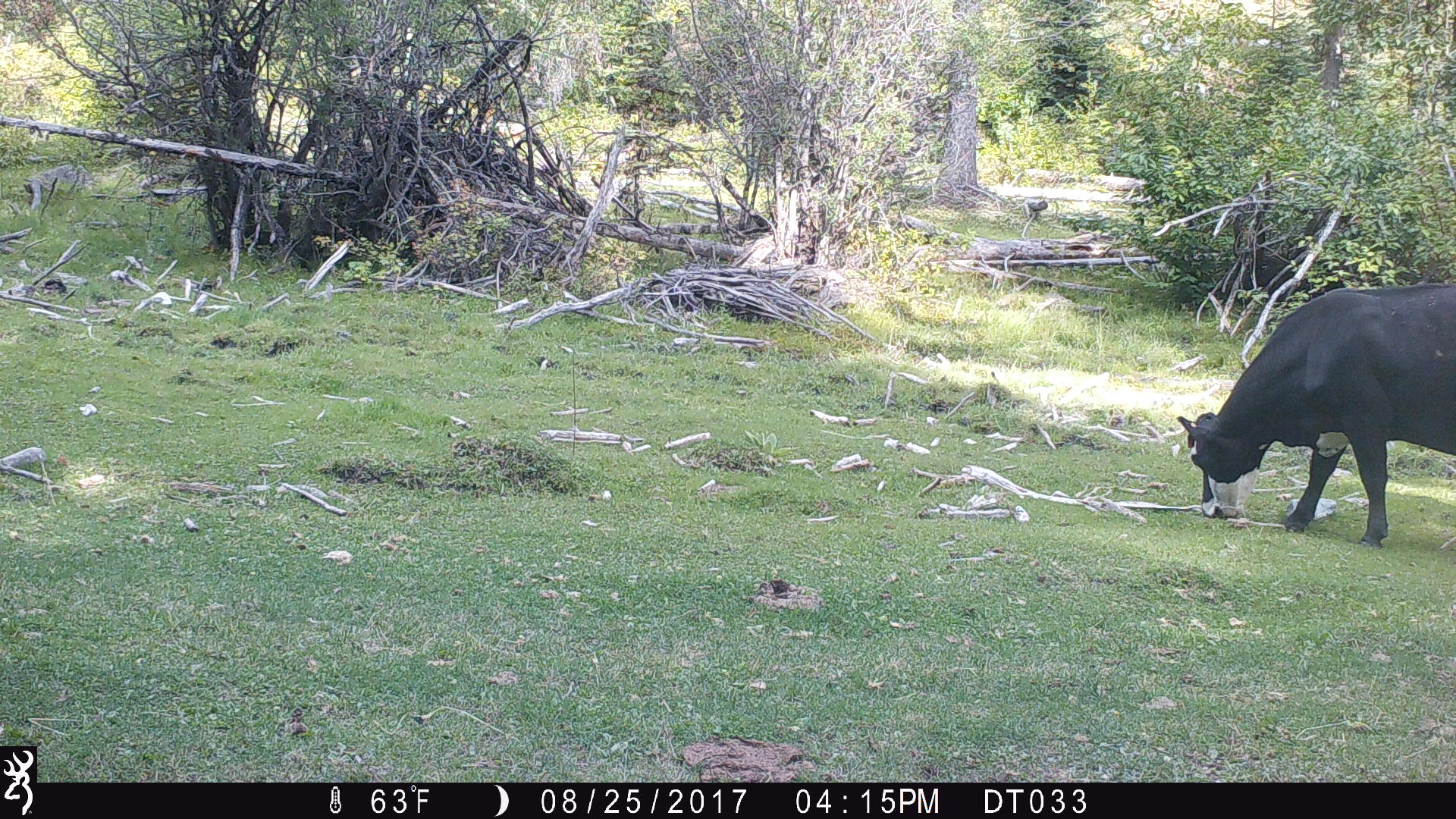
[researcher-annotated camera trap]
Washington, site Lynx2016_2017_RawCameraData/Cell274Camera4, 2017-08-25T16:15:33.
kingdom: Animalia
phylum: Chordata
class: Mammalia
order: Artiodactyla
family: Bovidae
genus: Bos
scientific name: Bos taurus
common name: domestic cattle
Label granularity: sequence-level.